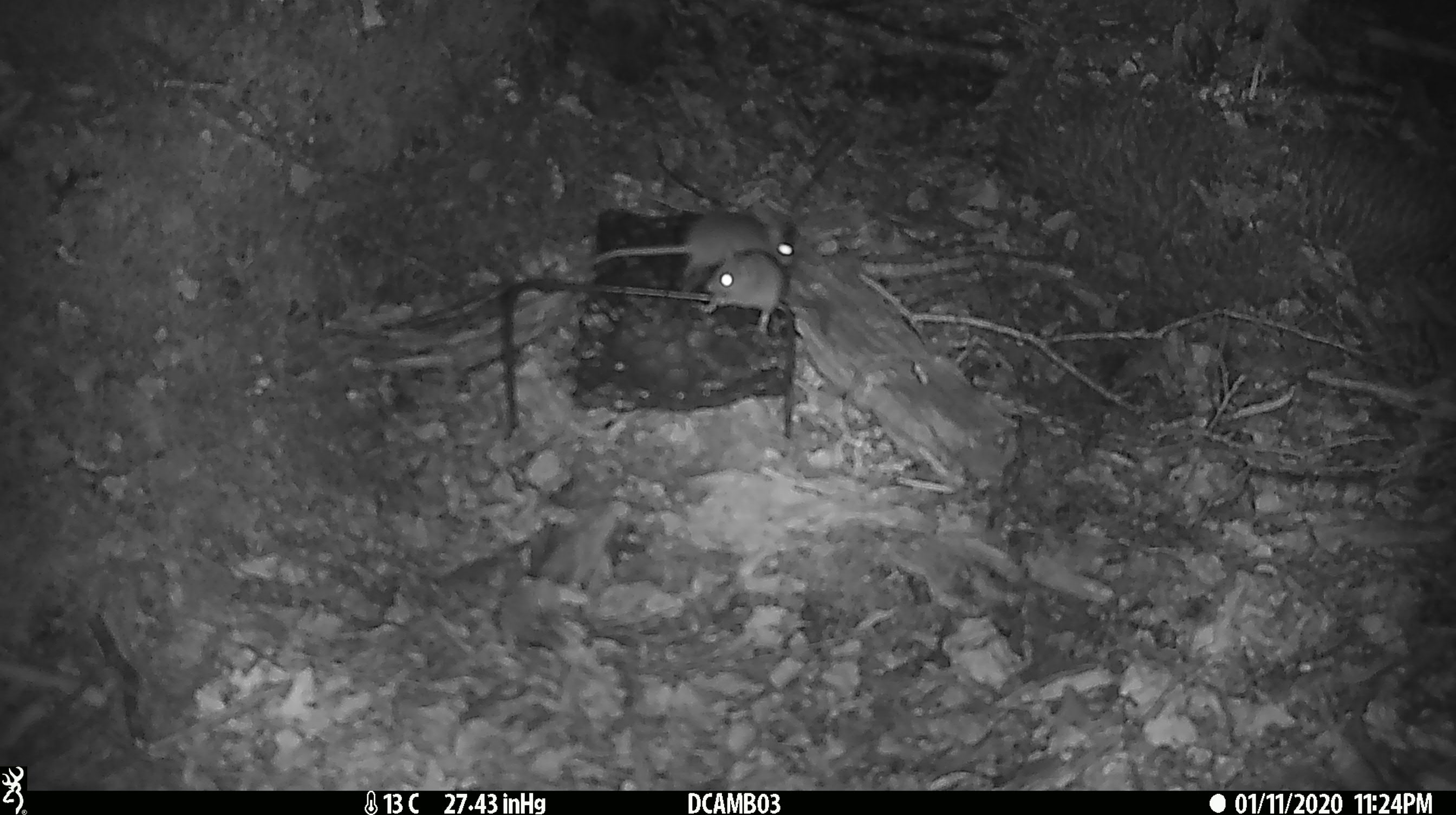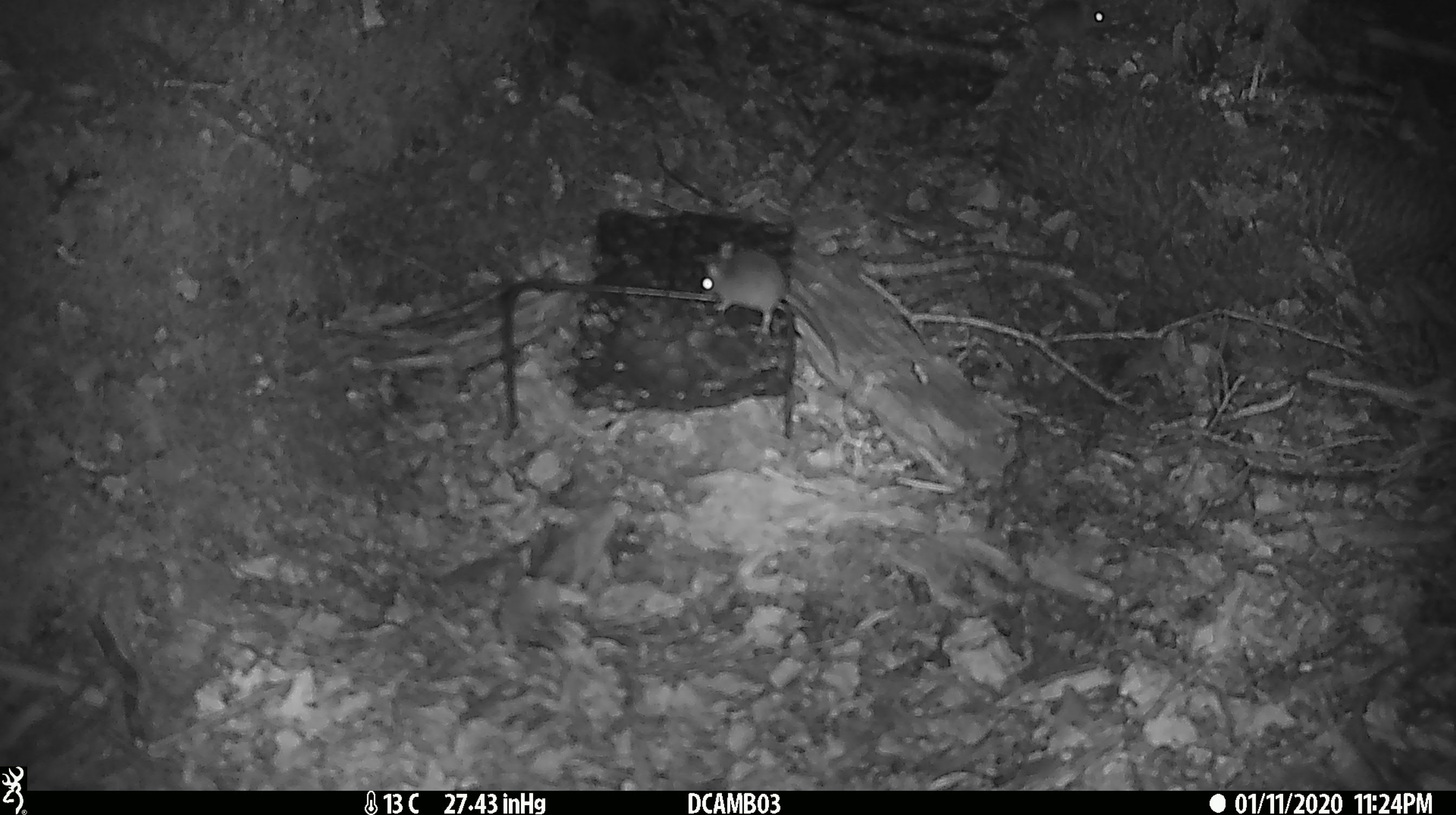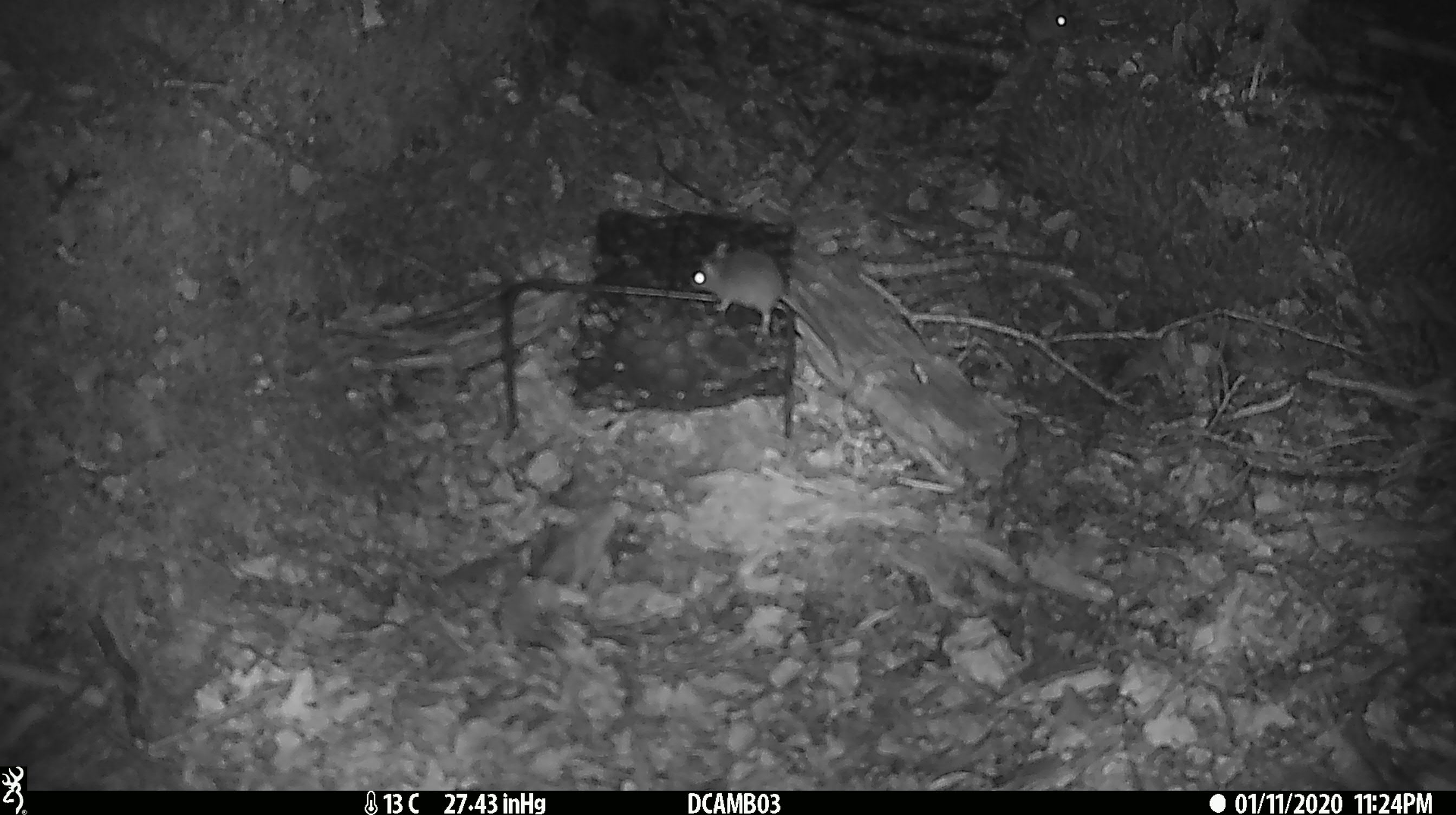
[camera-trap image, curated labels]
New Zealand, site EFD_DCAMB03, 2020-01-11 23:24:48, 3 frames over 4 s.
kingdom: Animalia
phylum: Chordata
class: Mammalia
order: Rodentia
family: Muridae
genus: Mus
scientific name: Mus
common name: mouse